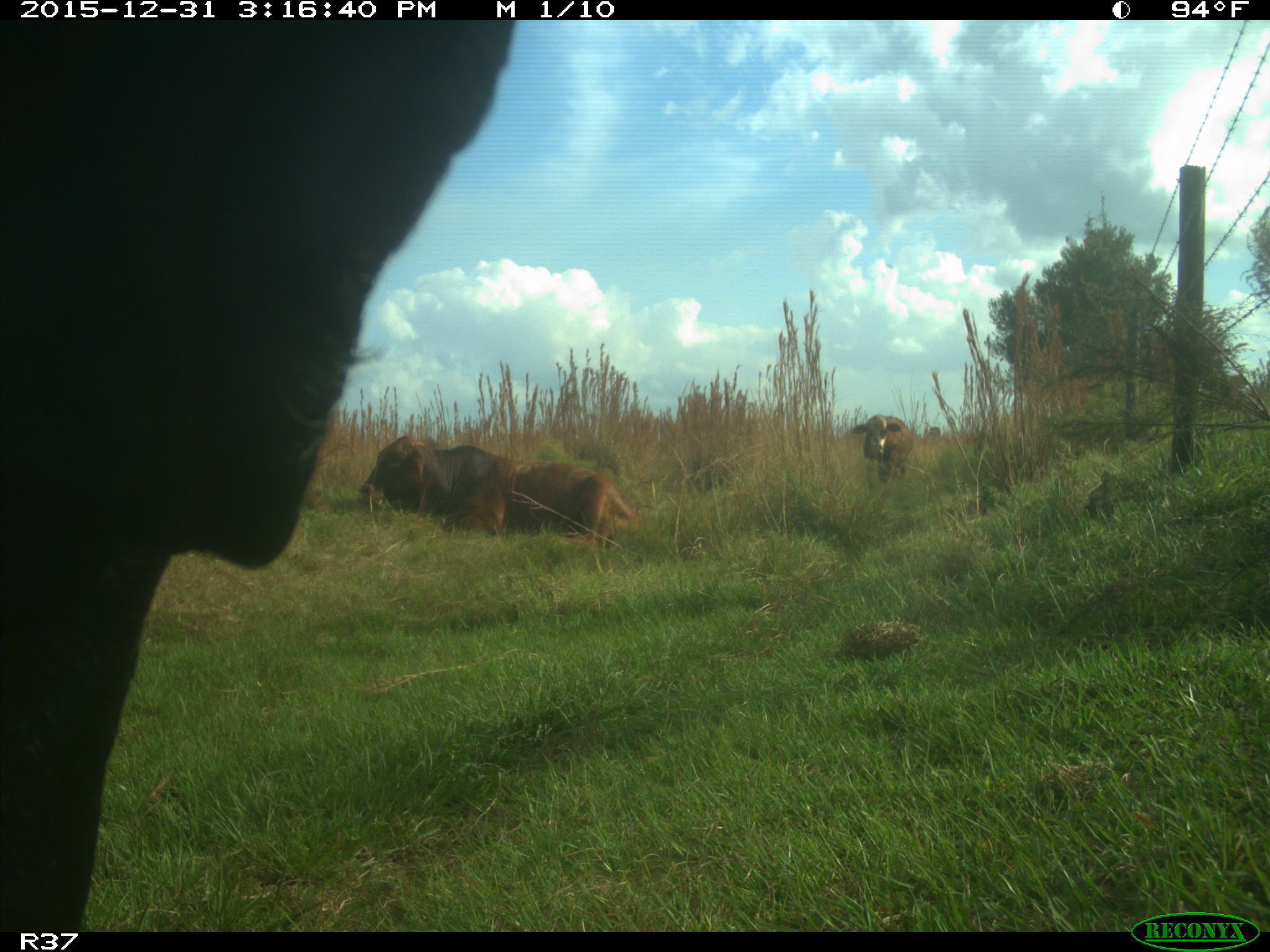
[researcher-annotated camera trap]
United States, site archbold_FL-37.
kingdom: Animalia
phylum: Chordata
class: Mammalia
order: Artiodactyla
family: Bovidae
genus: Bos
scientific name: Bos taurus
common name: domestic cow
Bos taurus (domestic cow).